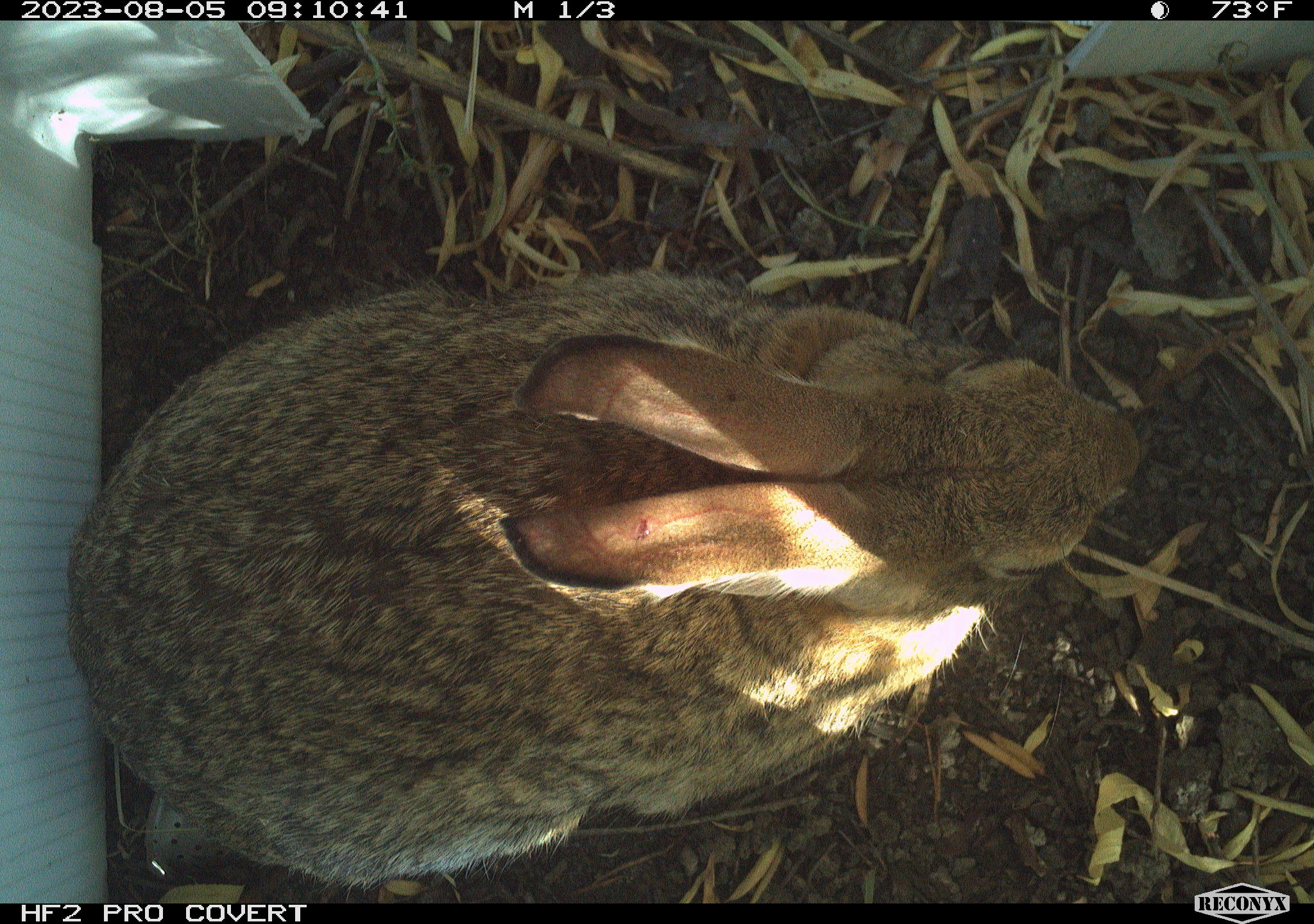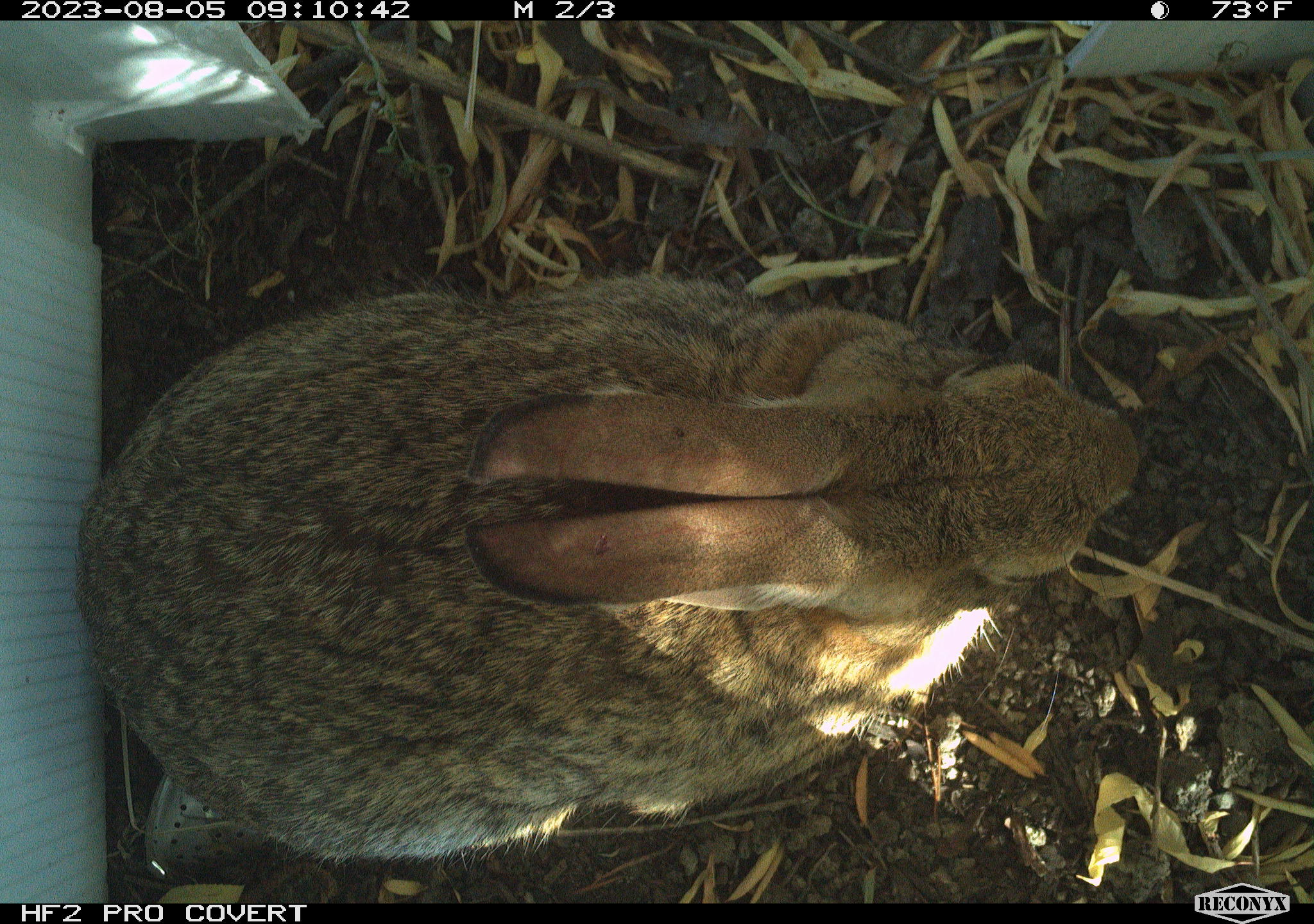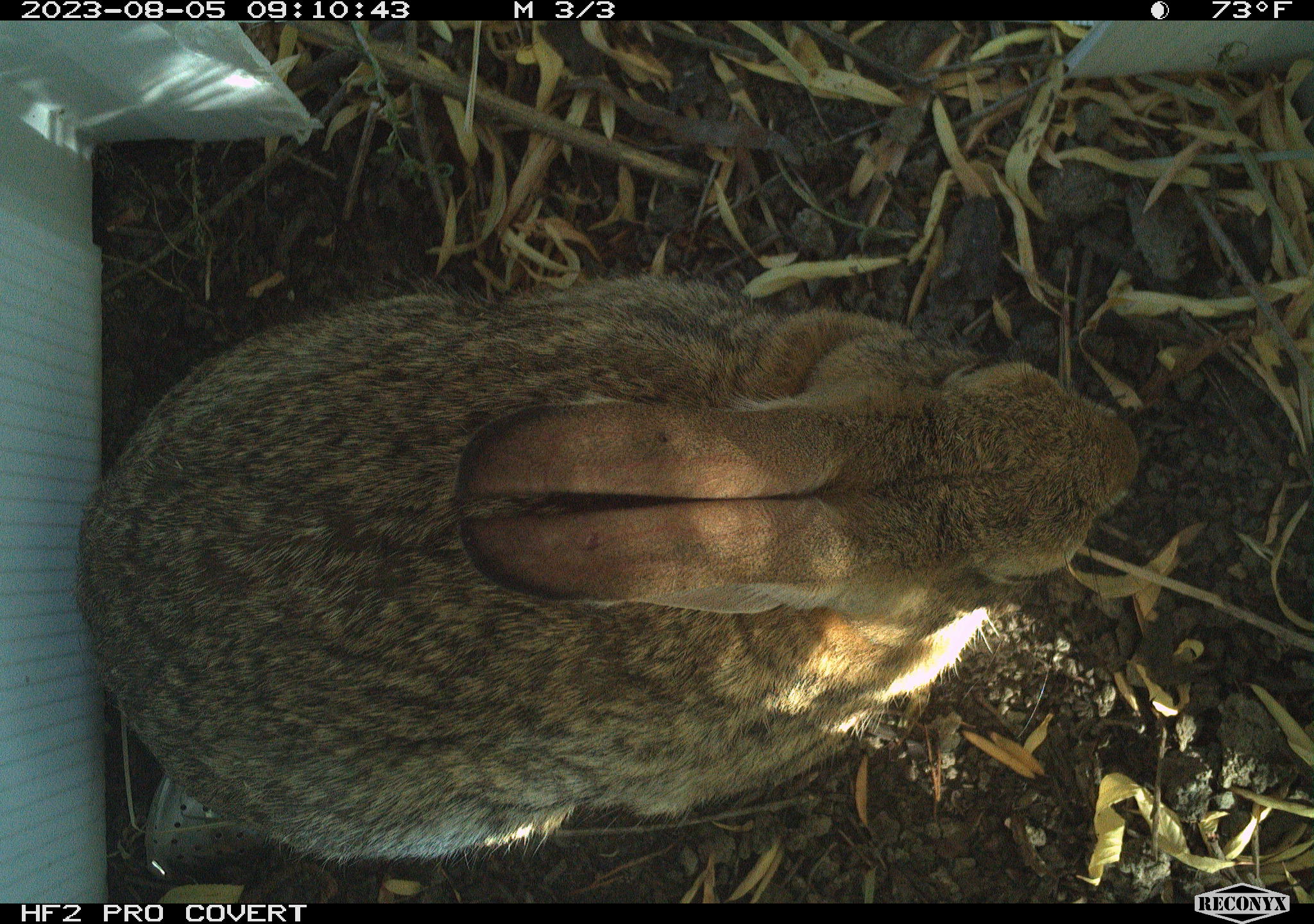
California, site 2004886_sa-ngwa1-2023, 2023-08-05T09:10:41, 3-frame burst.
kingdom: Animalia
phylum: Chordata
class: Mammalia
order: Lagomorpha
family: Leporidae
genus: Sylvilagus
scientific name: Sylvilagus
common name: cottontail rabbits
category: sylvilagus species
Sylvilagus species (cottontail rabbits) (Sylvilagus).